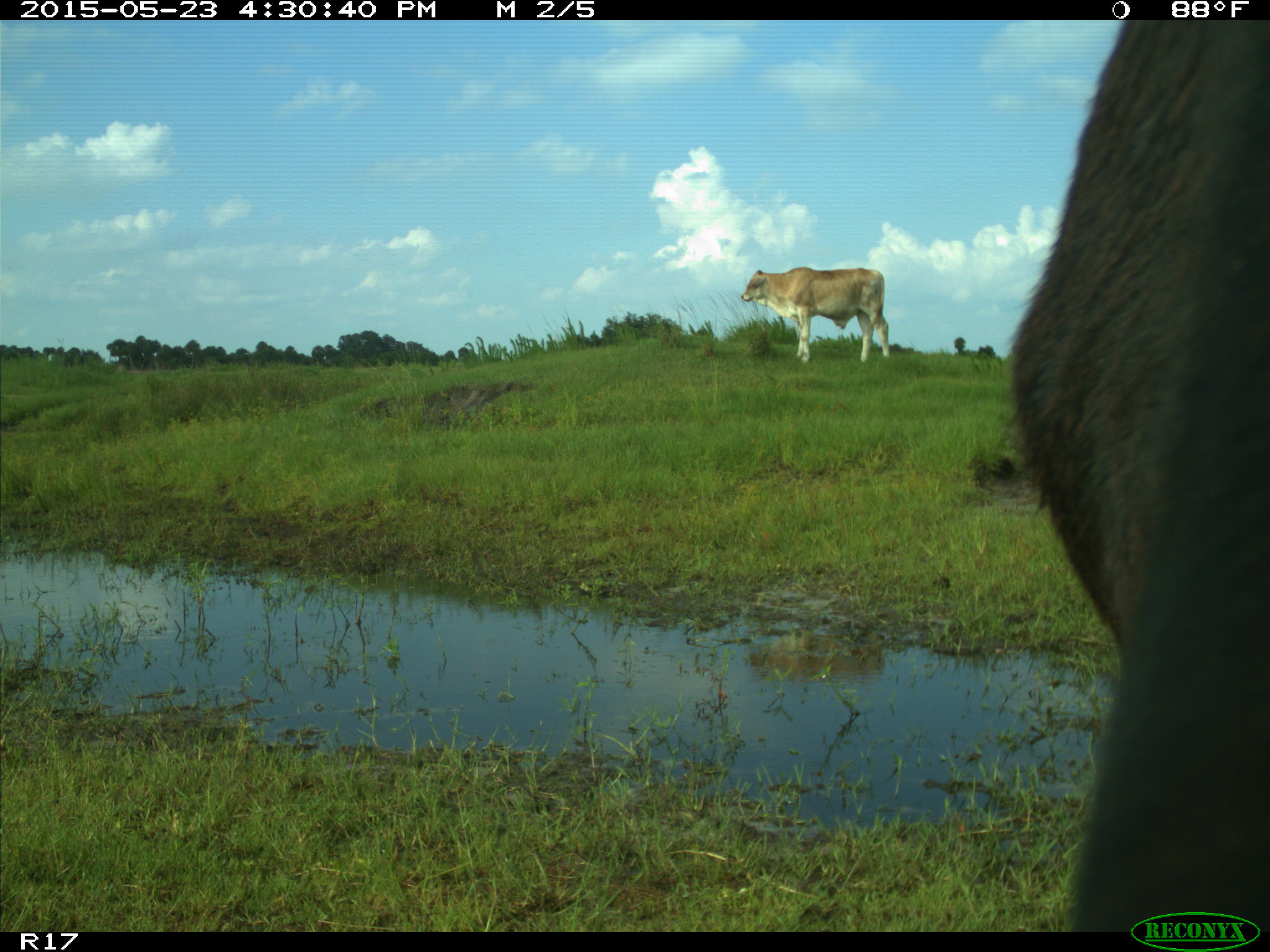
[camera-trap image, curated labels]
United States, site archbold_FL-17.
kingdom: Animalia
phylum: Chordata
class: Mammalia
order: Artiodactyla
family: Bovidae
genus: Bos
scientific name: Bos taurus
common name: domestic cow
Bos taurus (domestic cow).